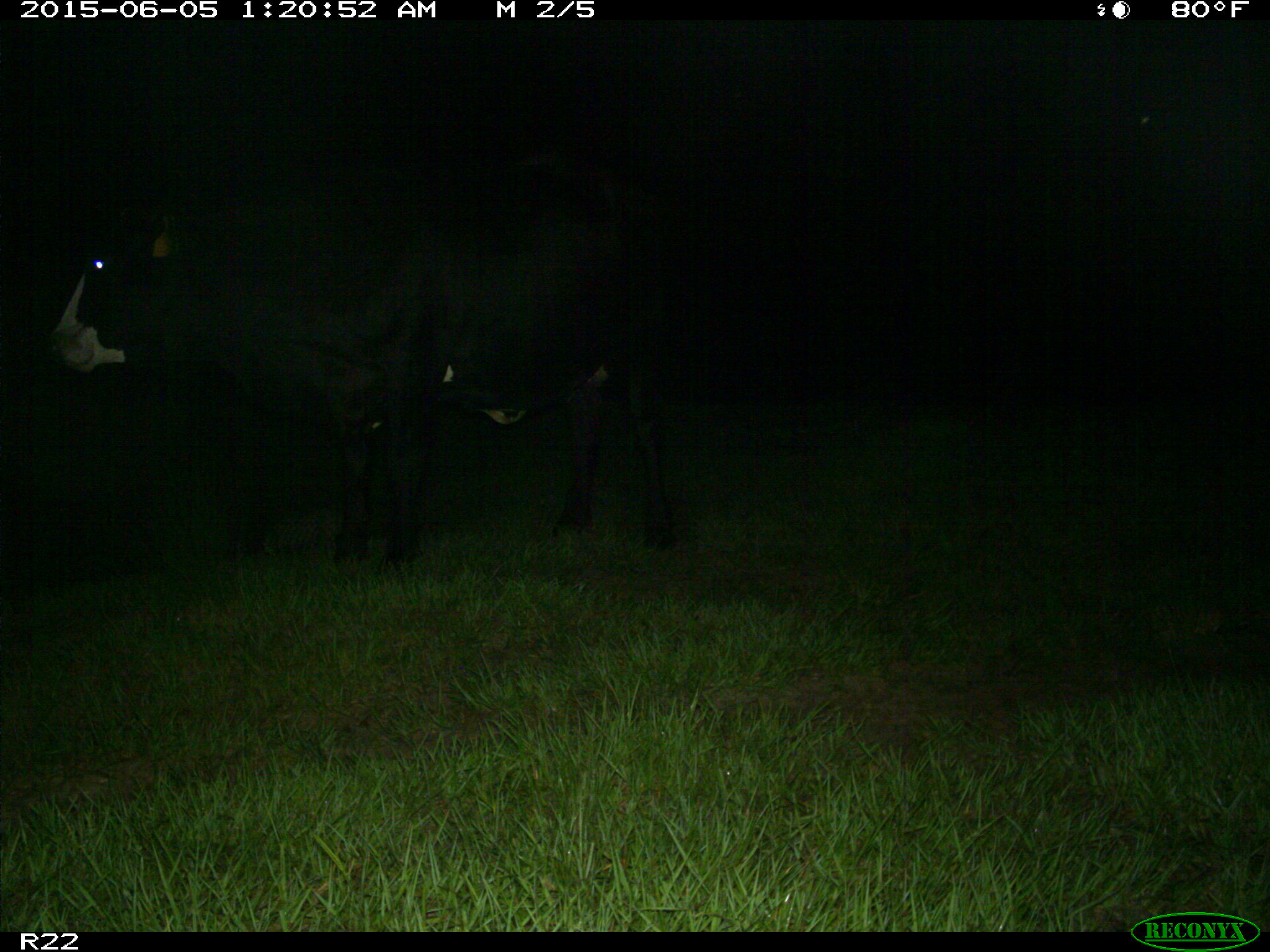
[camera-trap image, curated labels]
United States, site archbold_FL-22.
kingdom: Animalia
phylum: Chordata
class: Mammalia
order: Artiodactyla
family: Bovidae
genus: Bos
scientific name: Bos taurus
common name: domestic cow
Bos taurus (domestic cow).